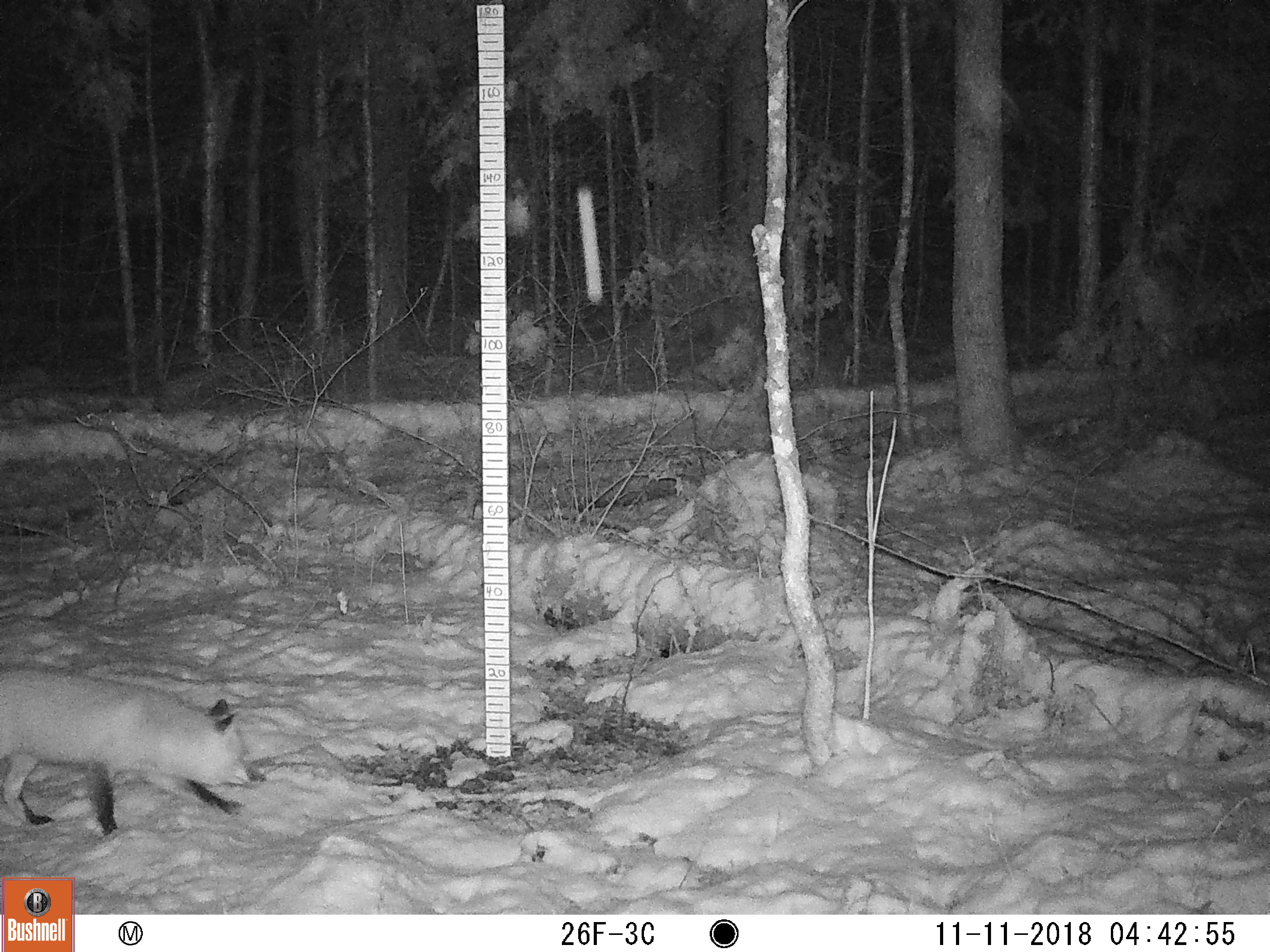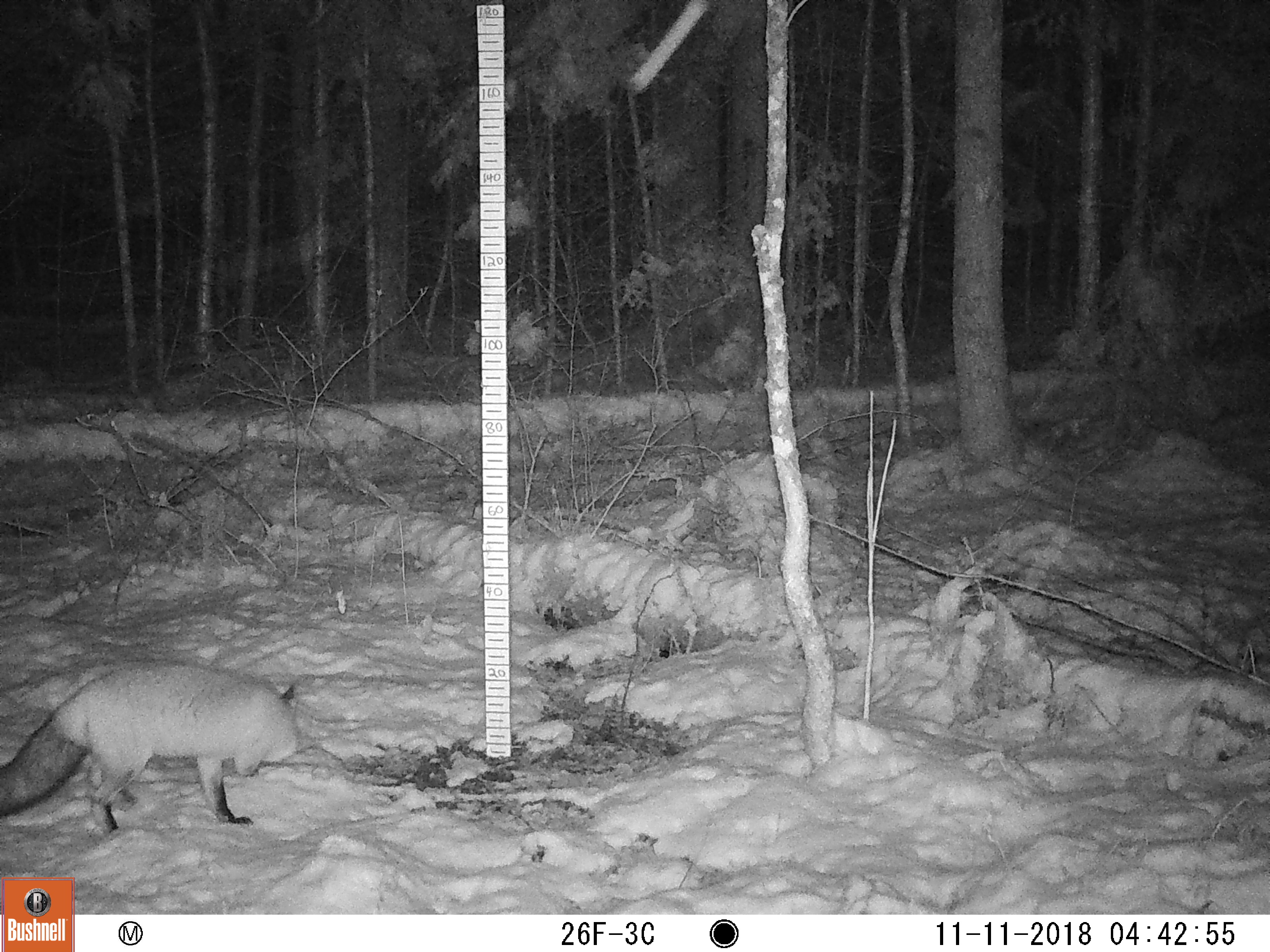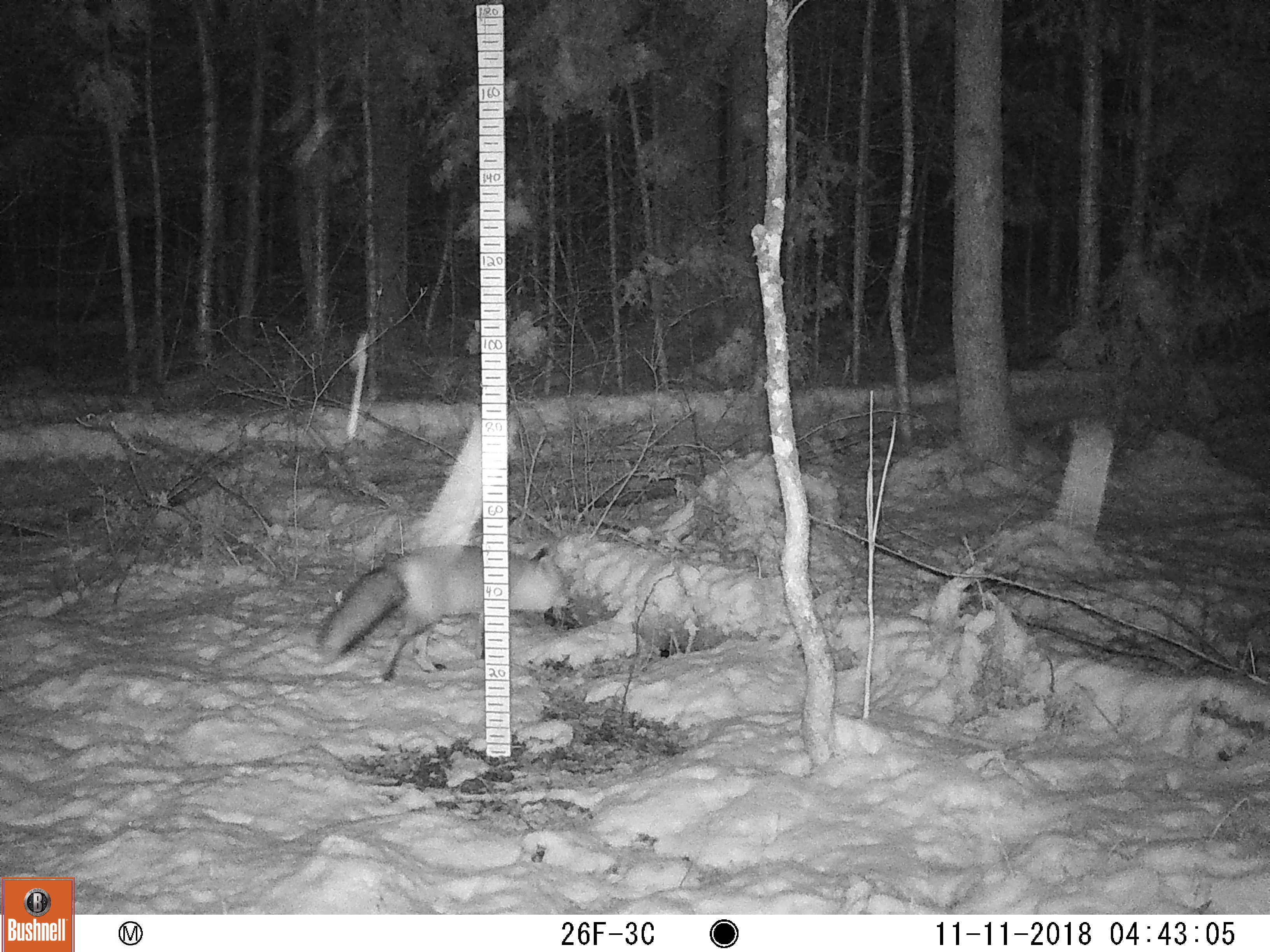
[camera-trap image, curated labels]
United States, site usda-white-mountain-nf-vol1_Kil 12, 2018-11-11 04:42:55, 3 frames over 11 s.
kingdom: Animalia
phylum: Chordata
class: Mammalia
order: Carnivora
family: Canidae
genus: Vulpes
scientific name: Vulpes vulpes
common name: red fox